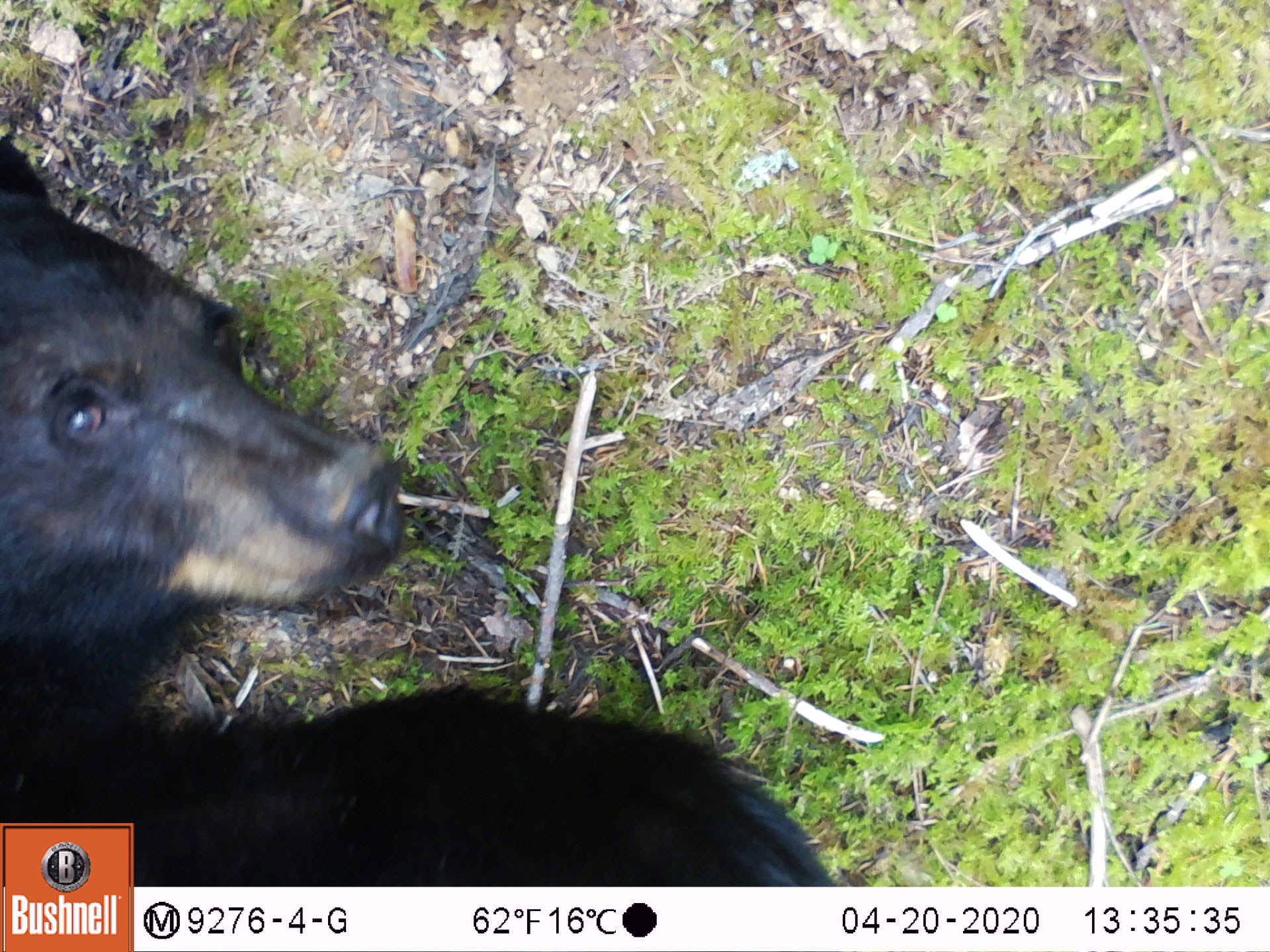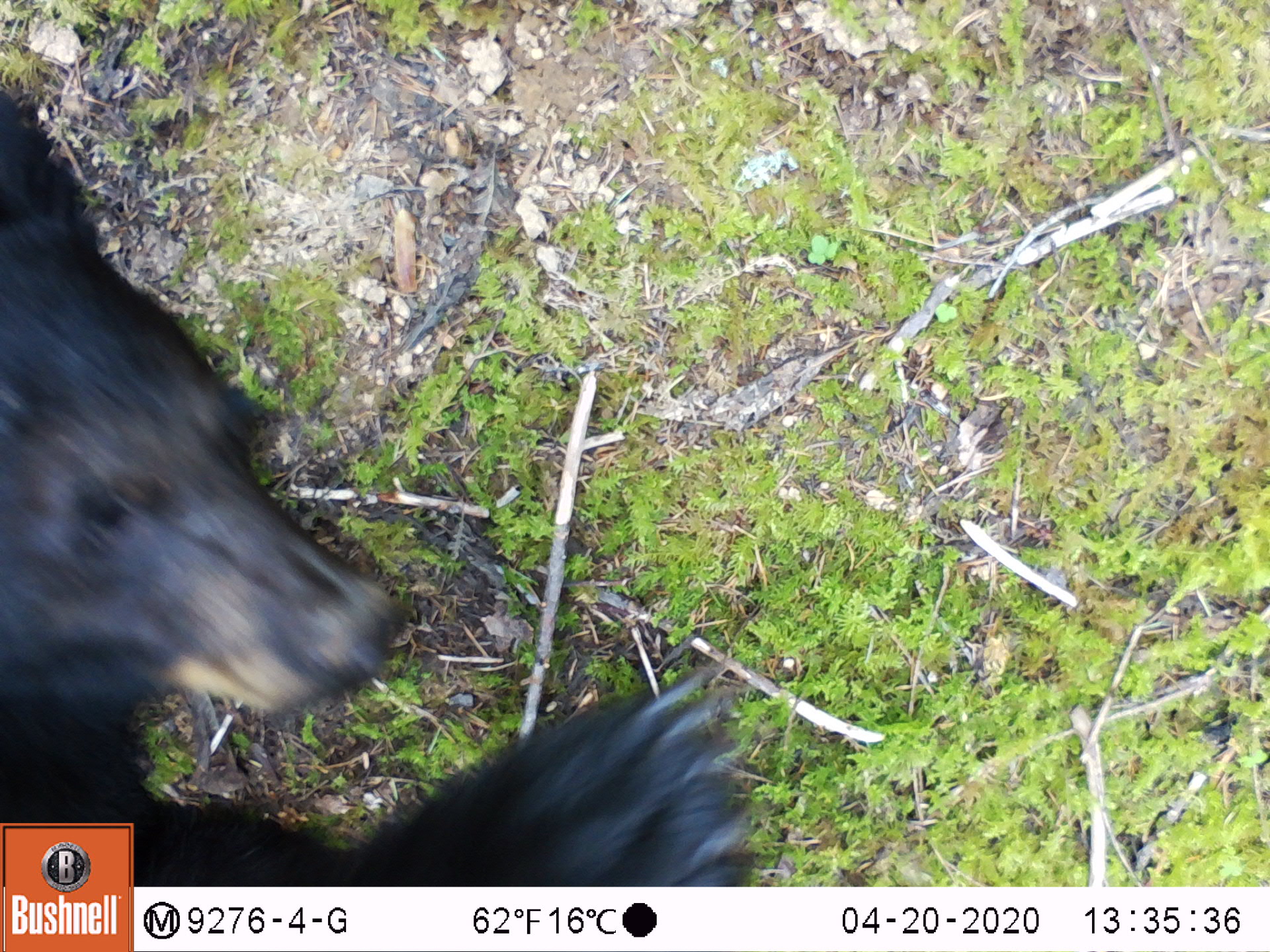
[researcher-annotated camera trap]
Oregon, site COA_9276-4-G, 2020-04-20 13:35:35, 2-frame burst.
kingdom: Animalia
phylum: Chordata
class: Mammalia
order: Carnivora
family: Ursidae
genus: Ursus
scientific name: Ursus americanus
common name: american black bear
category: black bear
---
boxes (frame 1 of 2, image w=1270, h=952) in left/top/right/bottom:
black bear: 1/140/752/811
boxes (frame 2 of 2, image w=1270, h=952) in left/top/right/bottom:
black bear: 0/102/756/820